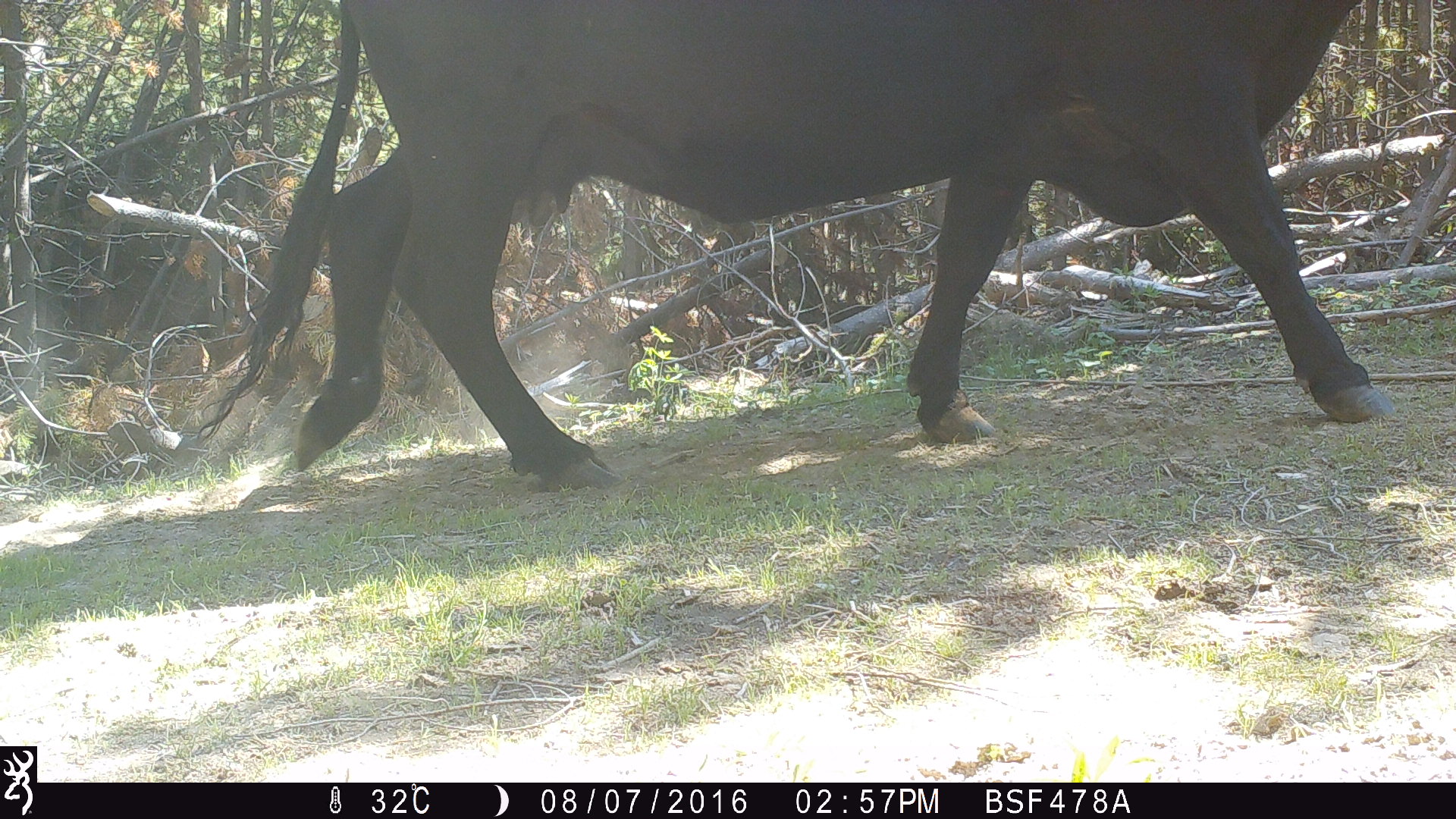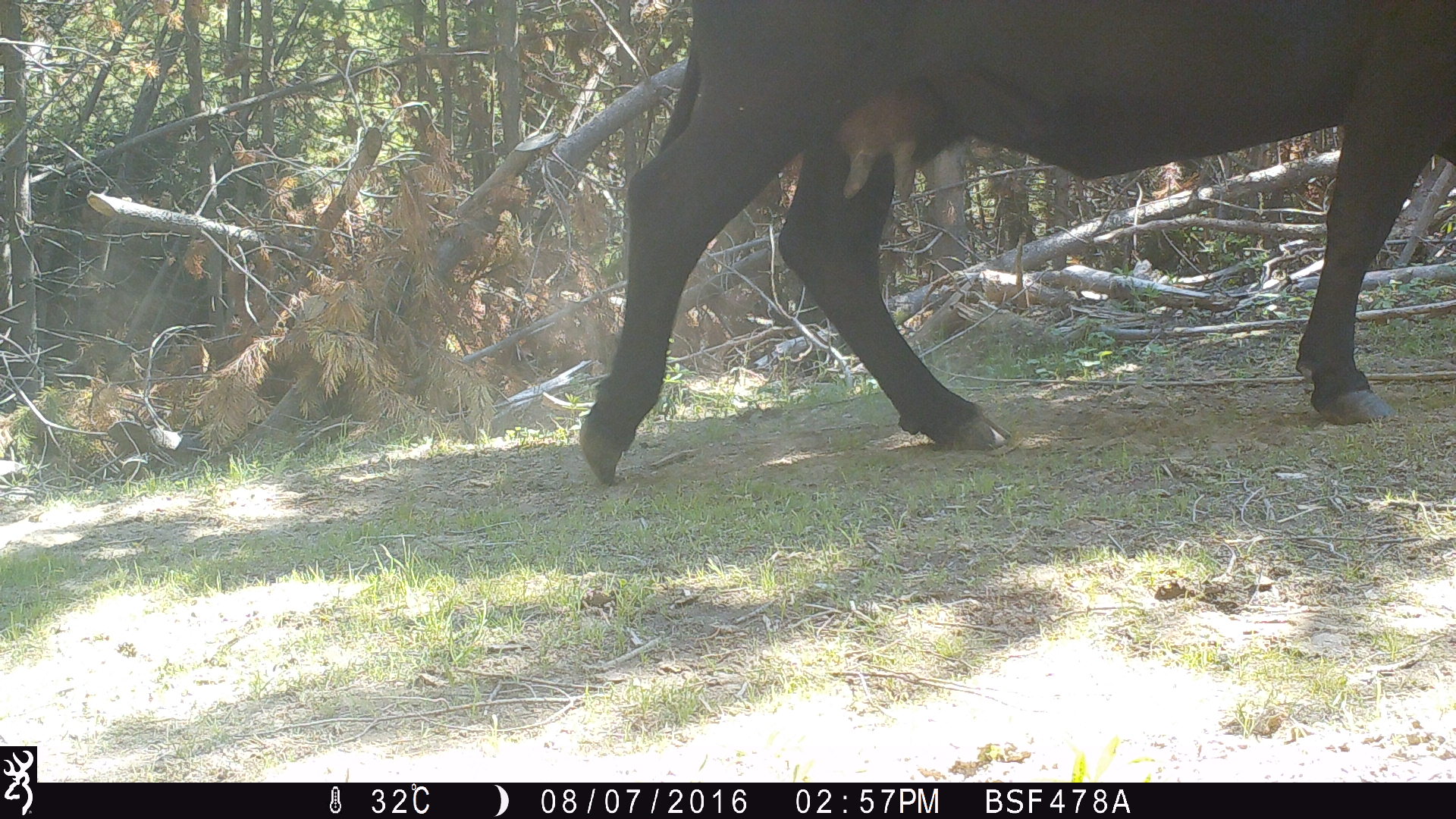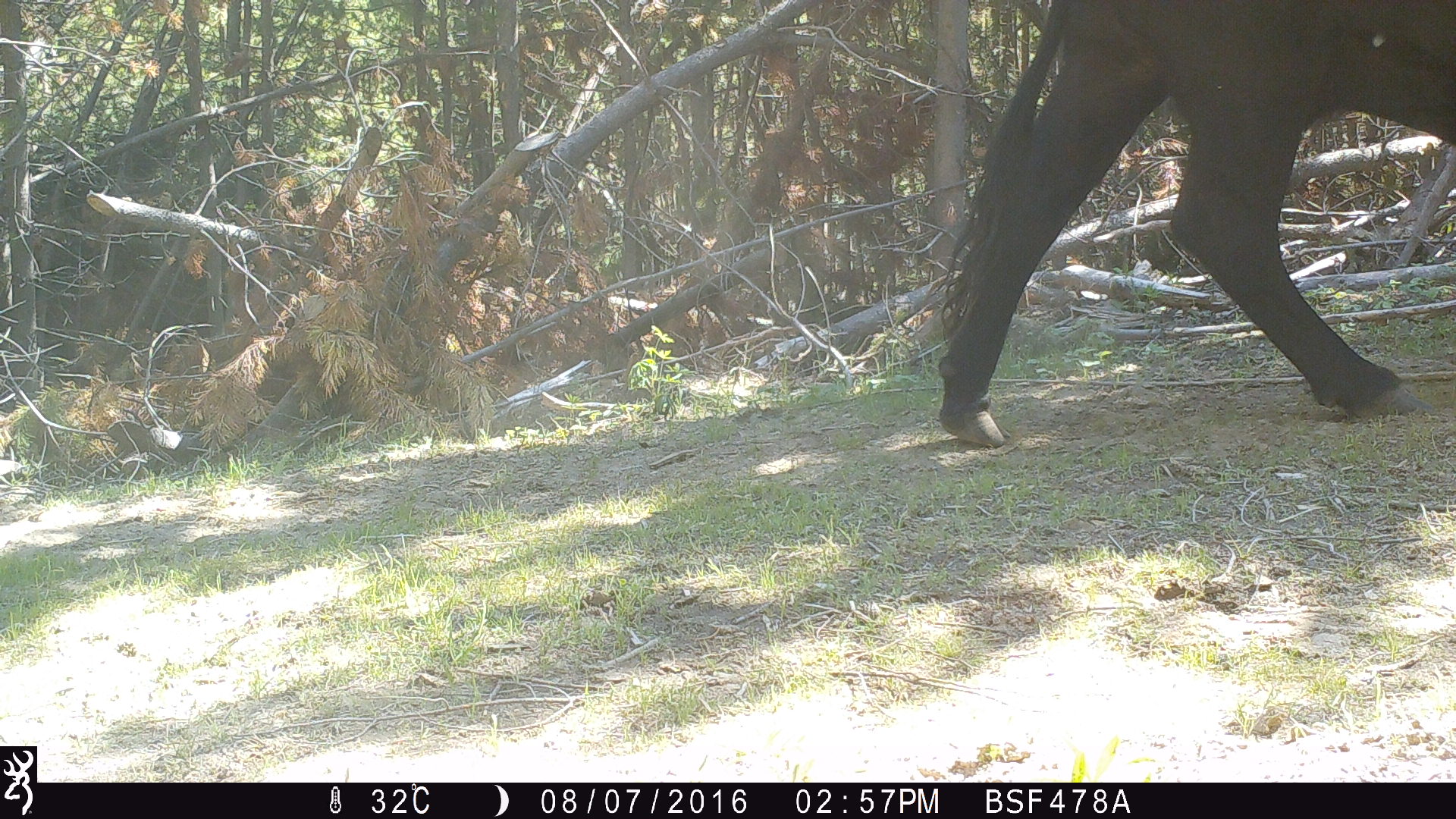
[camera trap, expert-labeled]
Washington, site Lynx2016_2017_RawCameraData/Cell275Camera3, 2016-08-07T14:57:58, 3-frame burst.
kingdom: Animalia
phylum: Chordata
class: Mammalia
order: Artiodactyla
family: Bovidae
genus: Bos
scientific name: Bos taurus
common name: domestic cattle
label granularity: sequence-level